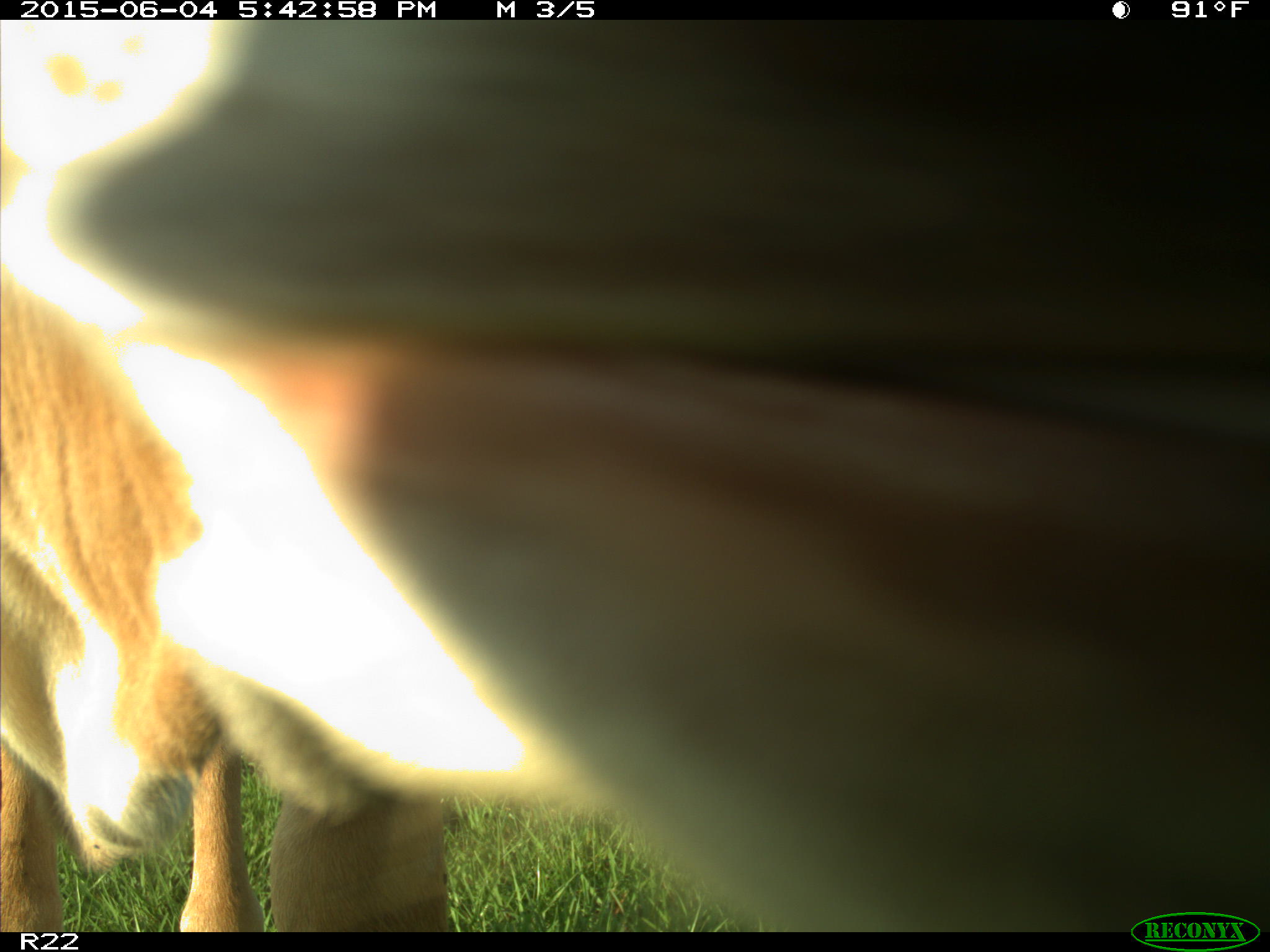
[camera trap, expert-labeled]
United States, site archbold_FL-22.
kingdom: Animalia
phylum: Chordata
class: Mammalia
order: Artiodactyla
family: Bovidae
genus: Bos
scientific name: Bos taurus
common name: domestic cow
Bos taurus (domestic cow).